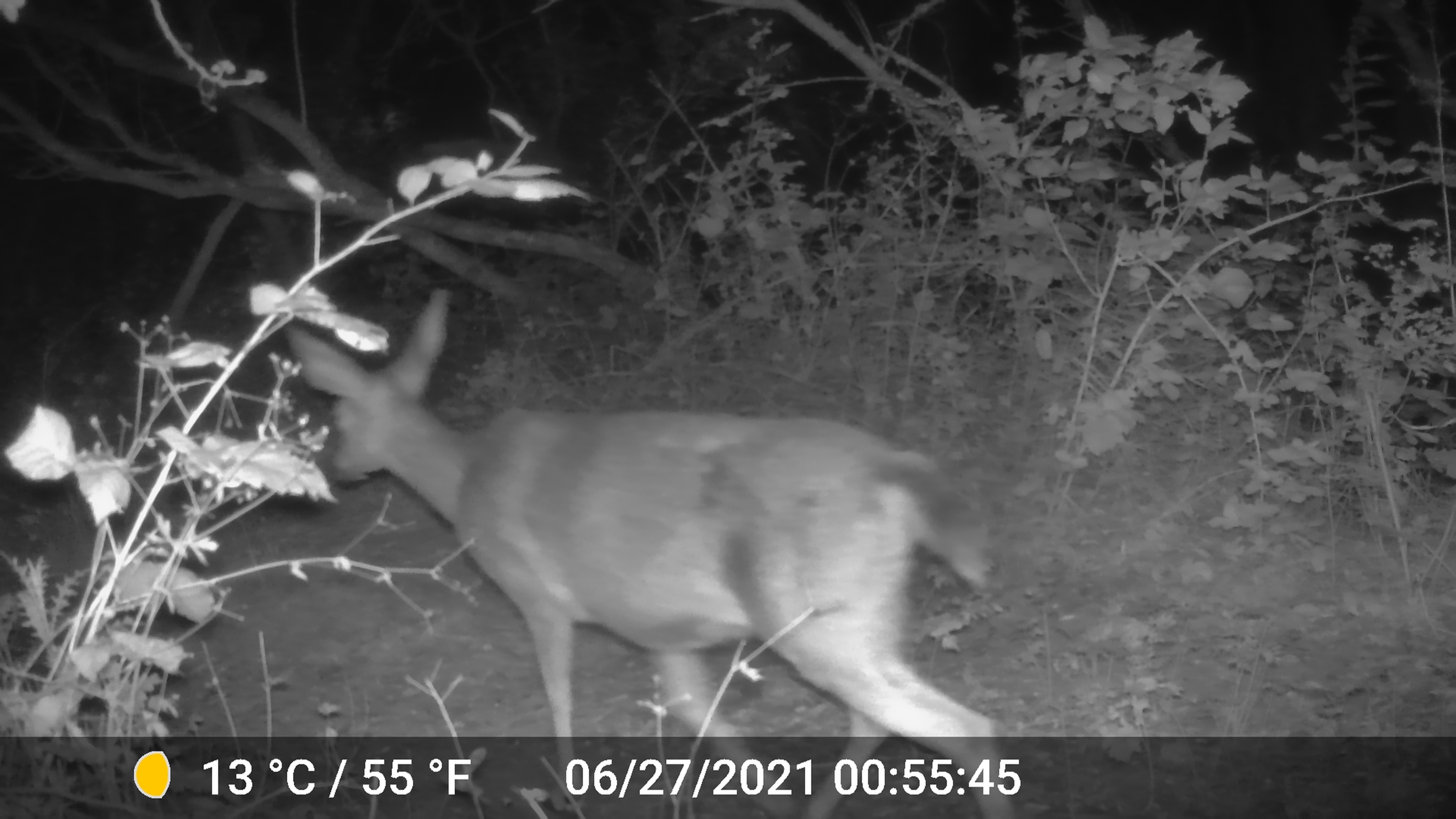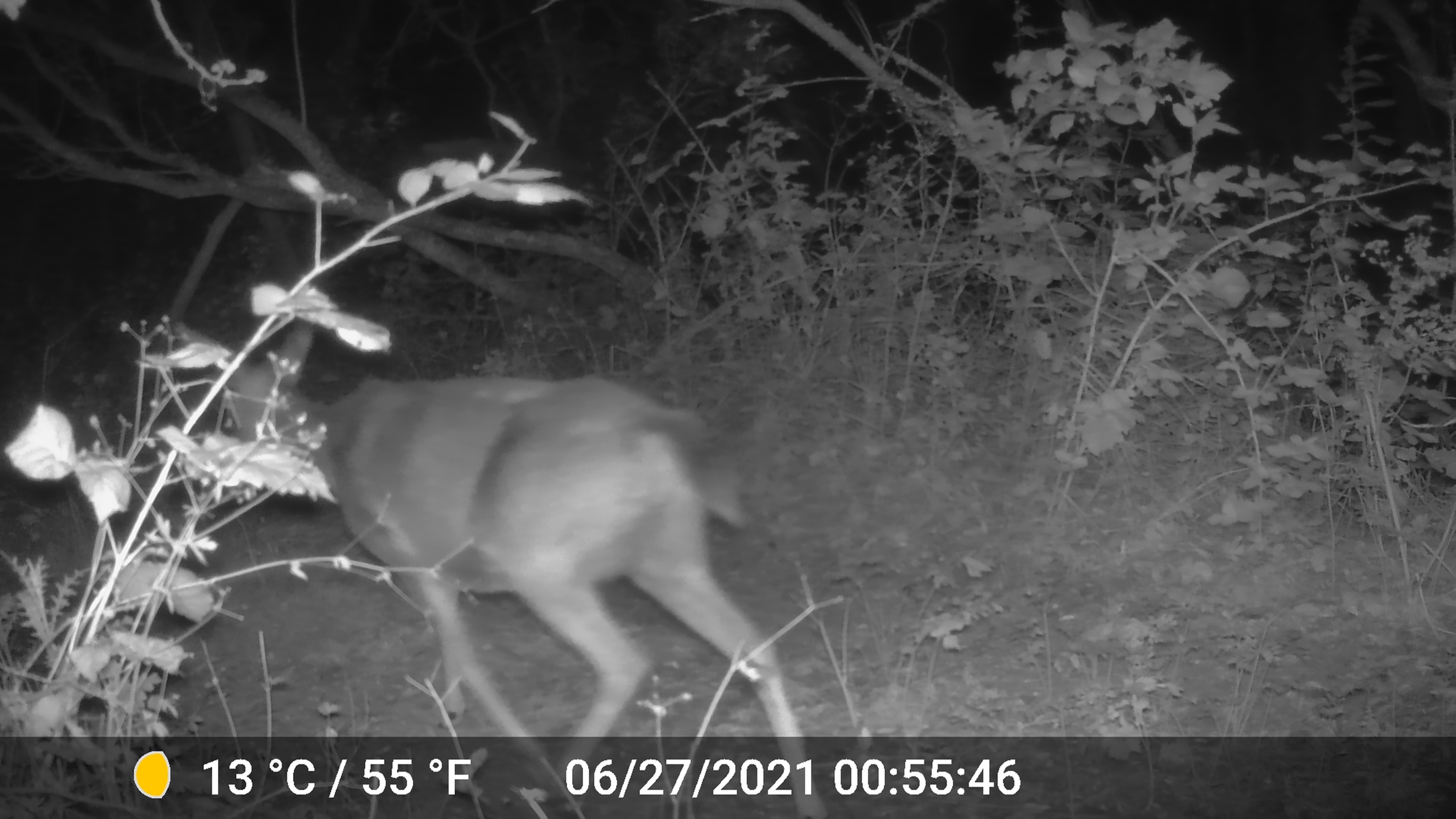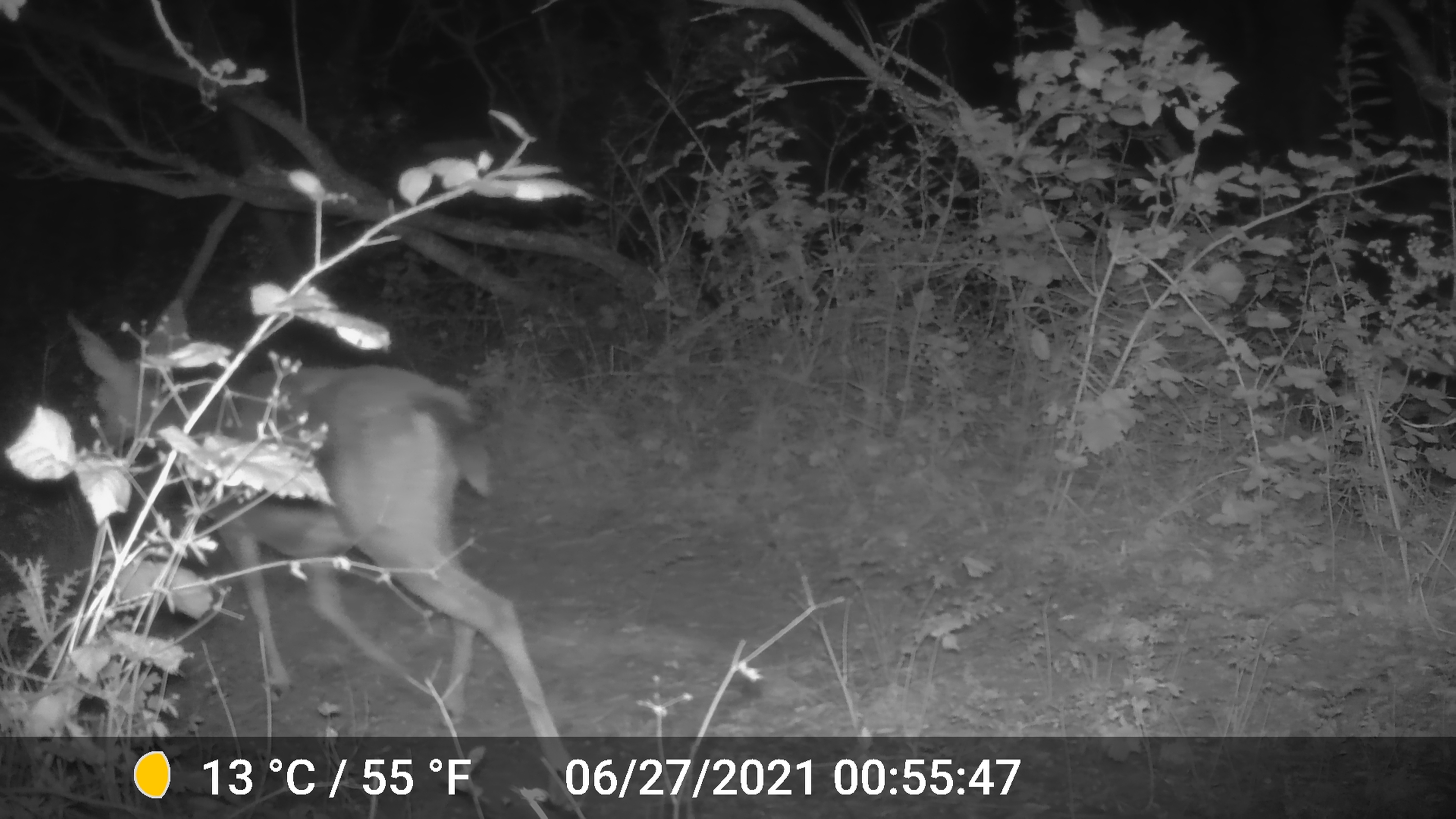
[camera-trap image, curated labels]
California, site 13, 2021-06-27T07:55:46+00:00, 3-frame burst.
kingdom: Animalia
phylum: Chordata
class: Mammalia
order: Artiodactyla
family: Cervidae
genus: Odocoileus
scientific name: Odocoileus hemionus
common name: mule deer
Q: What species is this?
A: Mule deer (Odocoileus hemionus).